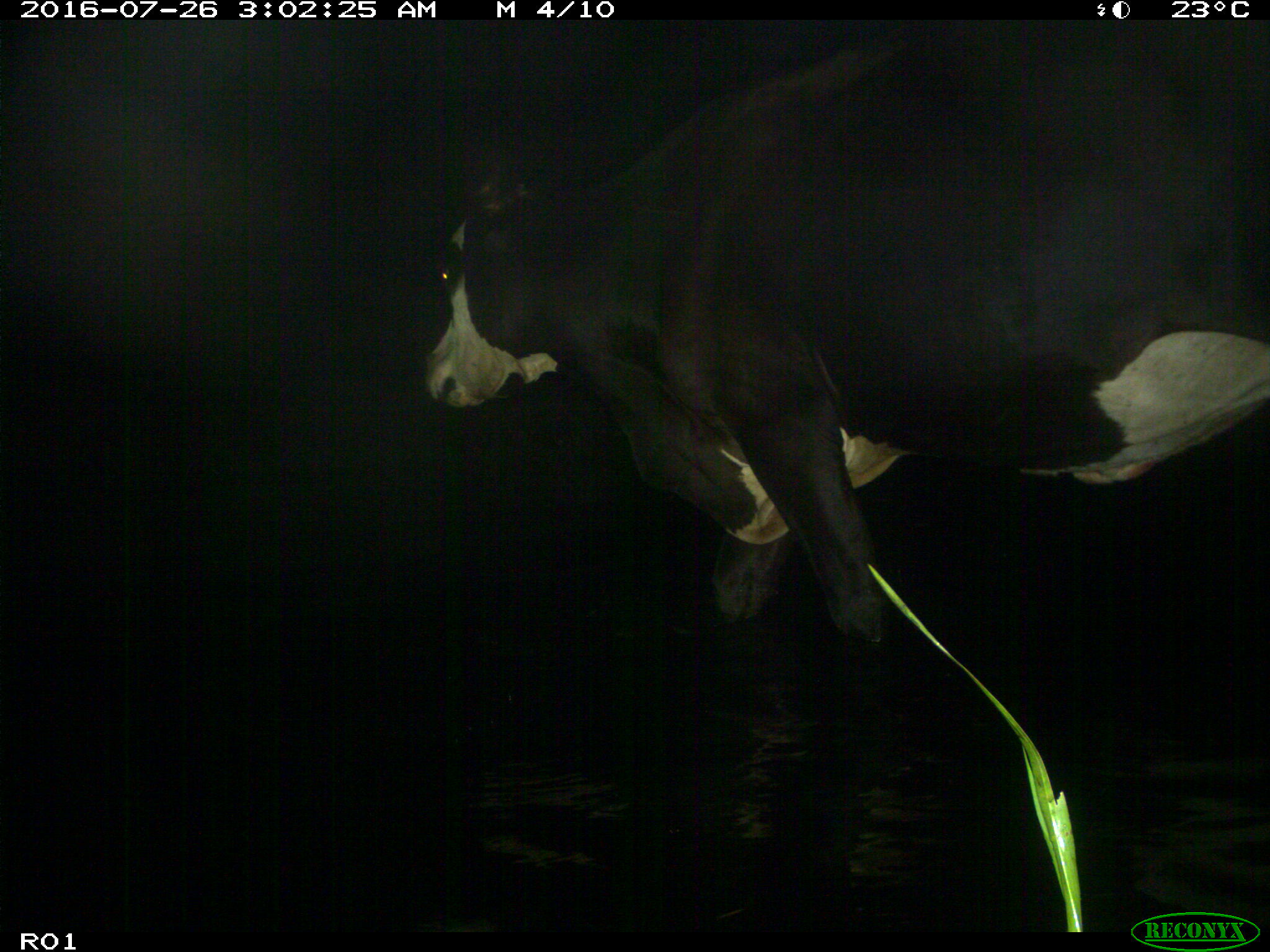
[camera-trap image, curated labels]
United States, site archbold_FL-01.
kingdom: Animalia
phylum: Chordata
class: Mammalia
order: Artiodactyla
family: Bovidae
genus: Bos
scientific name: Bos taurus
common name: domestic cow